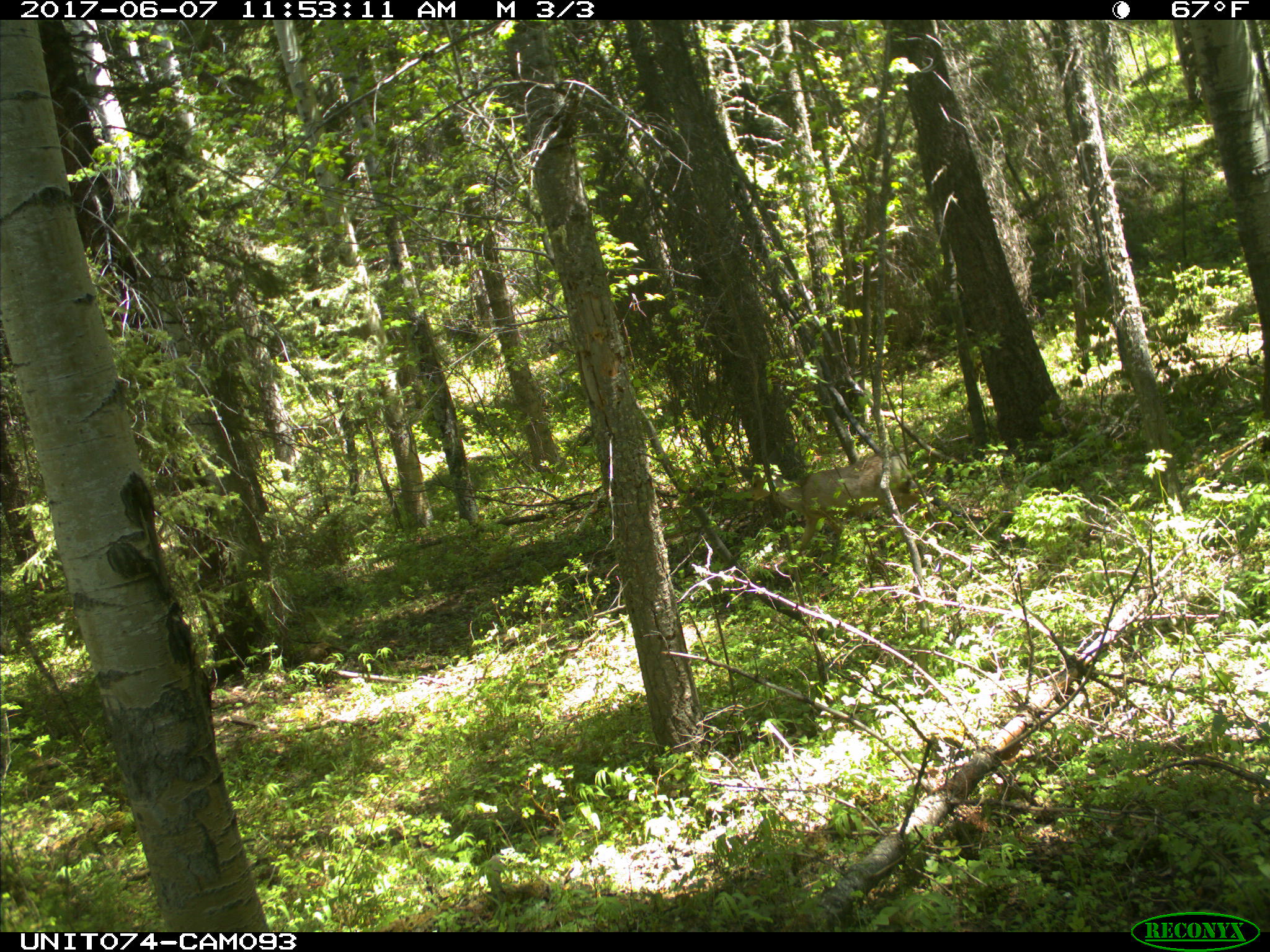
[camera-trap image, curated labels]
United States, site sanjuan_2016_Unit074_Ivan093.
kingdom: Animalia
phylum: Chordata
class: Mammalia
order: Artiodactyla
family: Cervidae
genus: Odocoileus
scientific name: Odocoileus hemionus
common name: mule deer